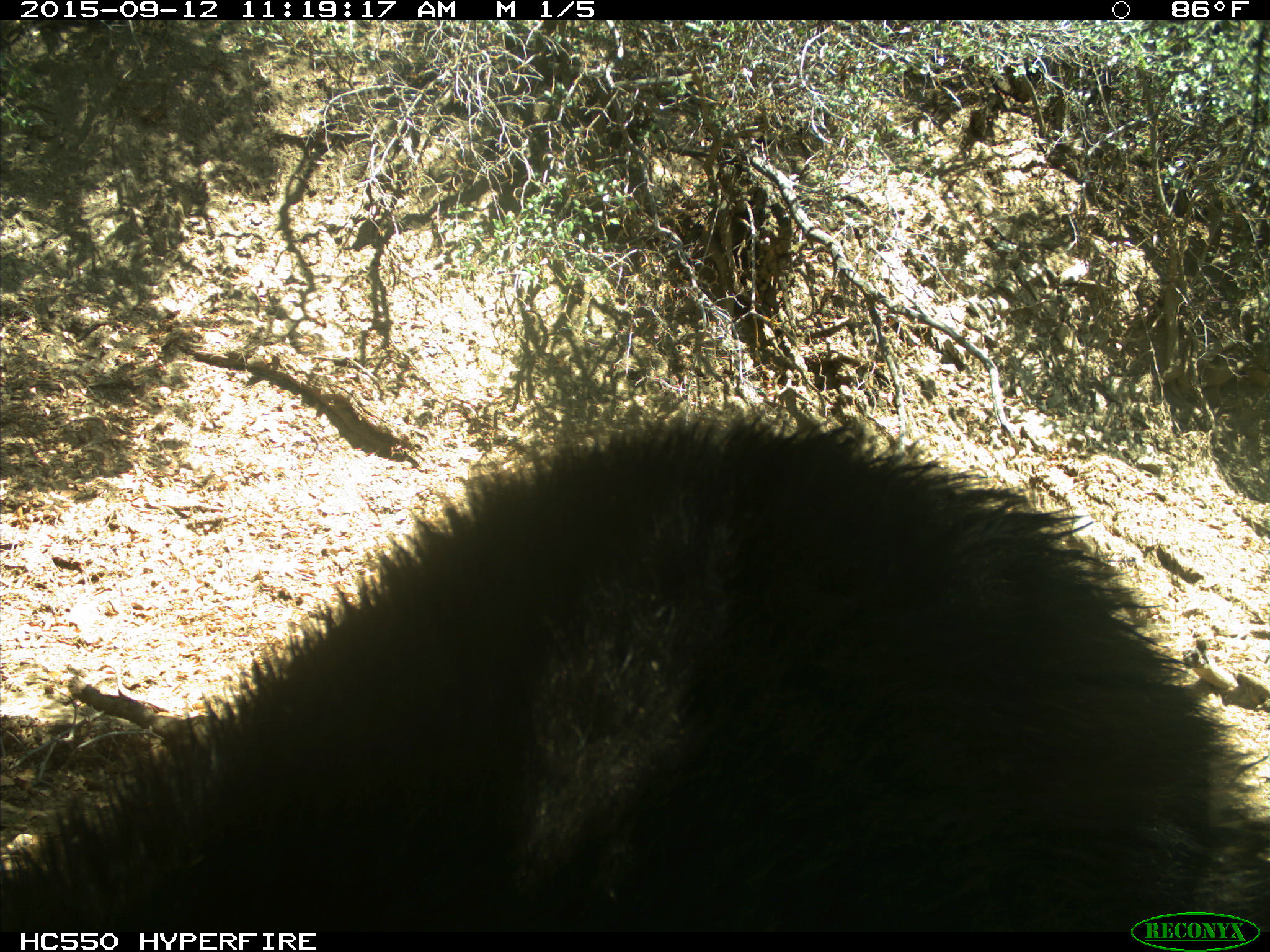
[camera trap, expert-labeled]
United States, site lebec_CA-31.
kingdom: Animalia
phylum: Chordata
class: Mammalia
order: Carnivora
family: Ursidae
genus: Ursus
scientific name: Ursus americanus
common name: american black bear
Ursus americanus (american black bear).